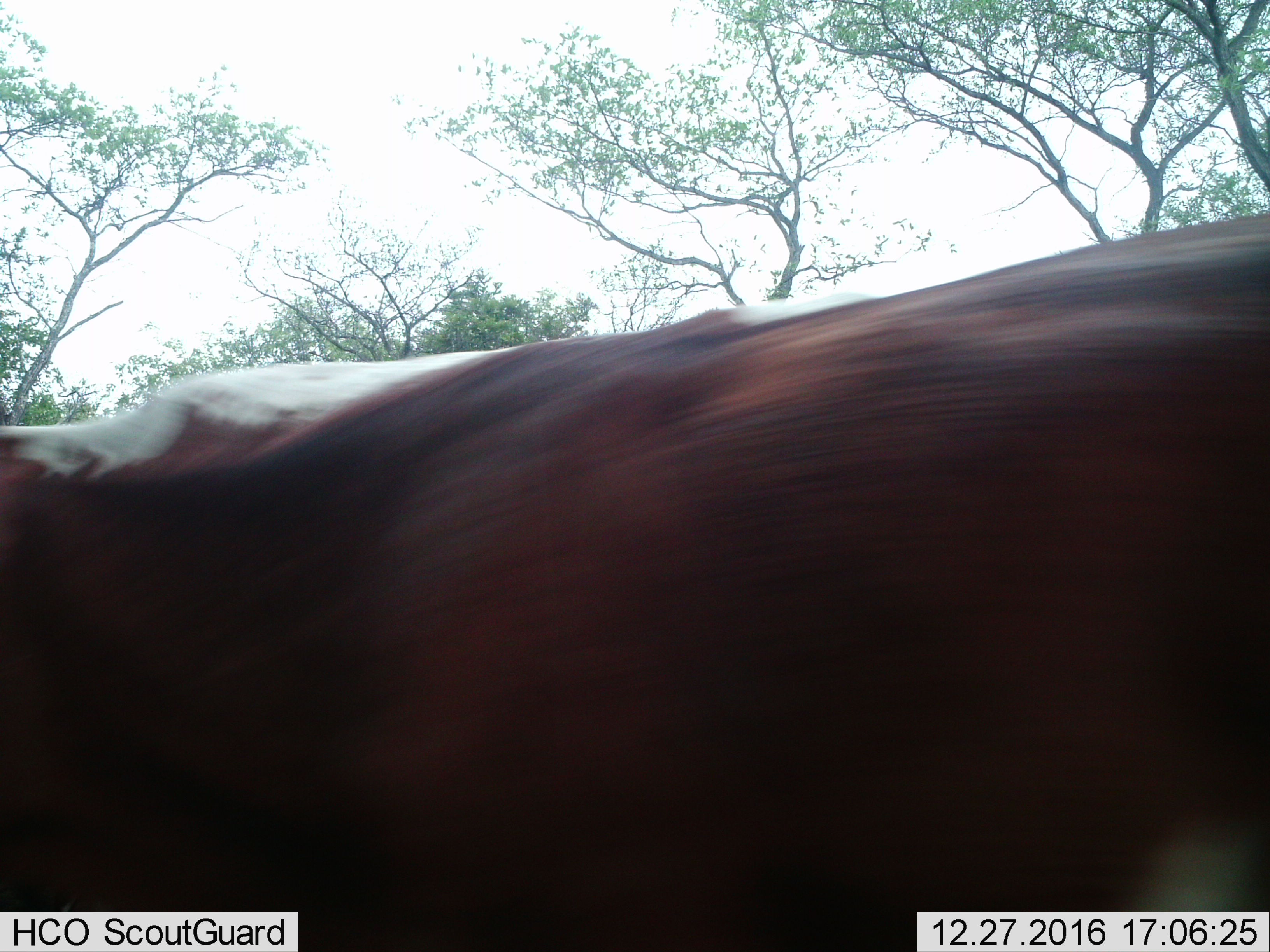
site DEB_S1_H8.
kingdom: Animalia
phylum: Chordata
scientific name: Vertebrata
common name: domestic animal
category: domesticanimal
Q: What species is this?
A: Domesticanimal (domestic animal) (Vertebrata).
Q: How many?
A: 1.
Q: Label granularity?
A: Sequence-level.